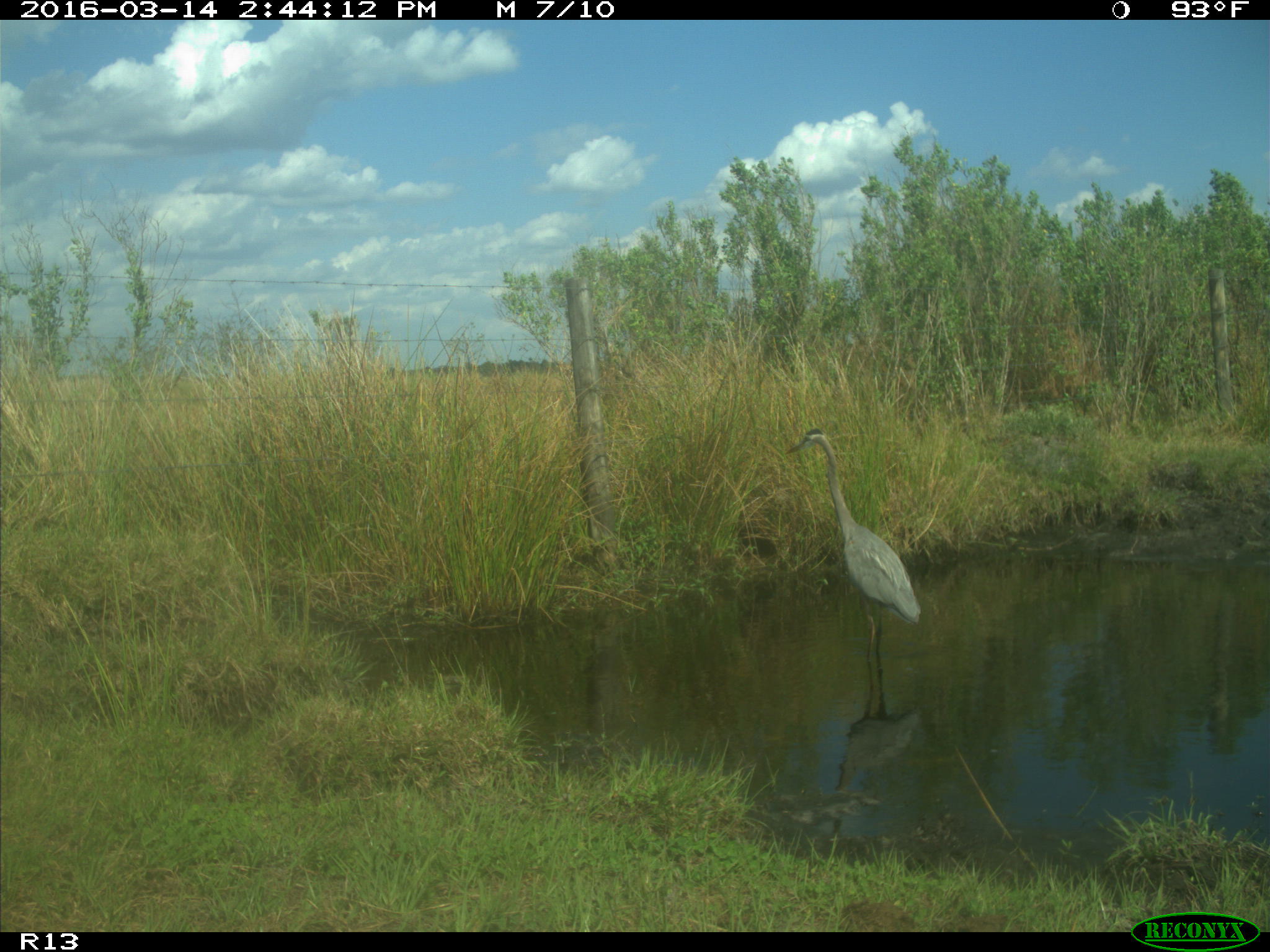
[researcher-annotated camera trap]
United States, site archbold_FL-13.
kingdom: Animalia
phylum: Chordata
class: Aves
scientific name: Aves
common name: birds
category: unidentified bird